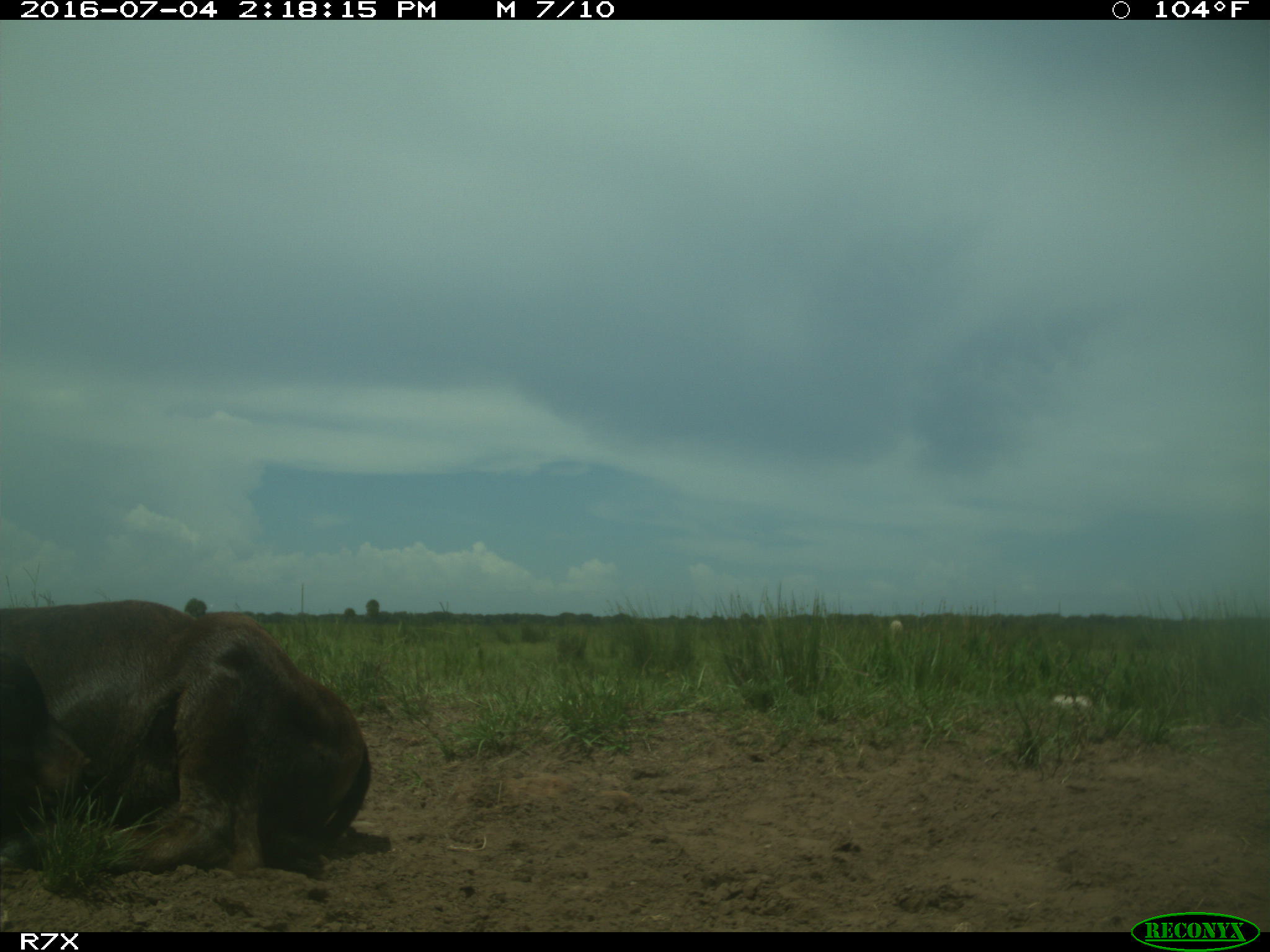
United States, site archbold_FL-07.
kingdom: Animalia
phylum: Chordata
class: Mammalia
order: Artiodactyla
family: Bovidae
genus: Bos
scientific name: Bos taurus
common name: domestic cow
Bos taurus (domestic cow).